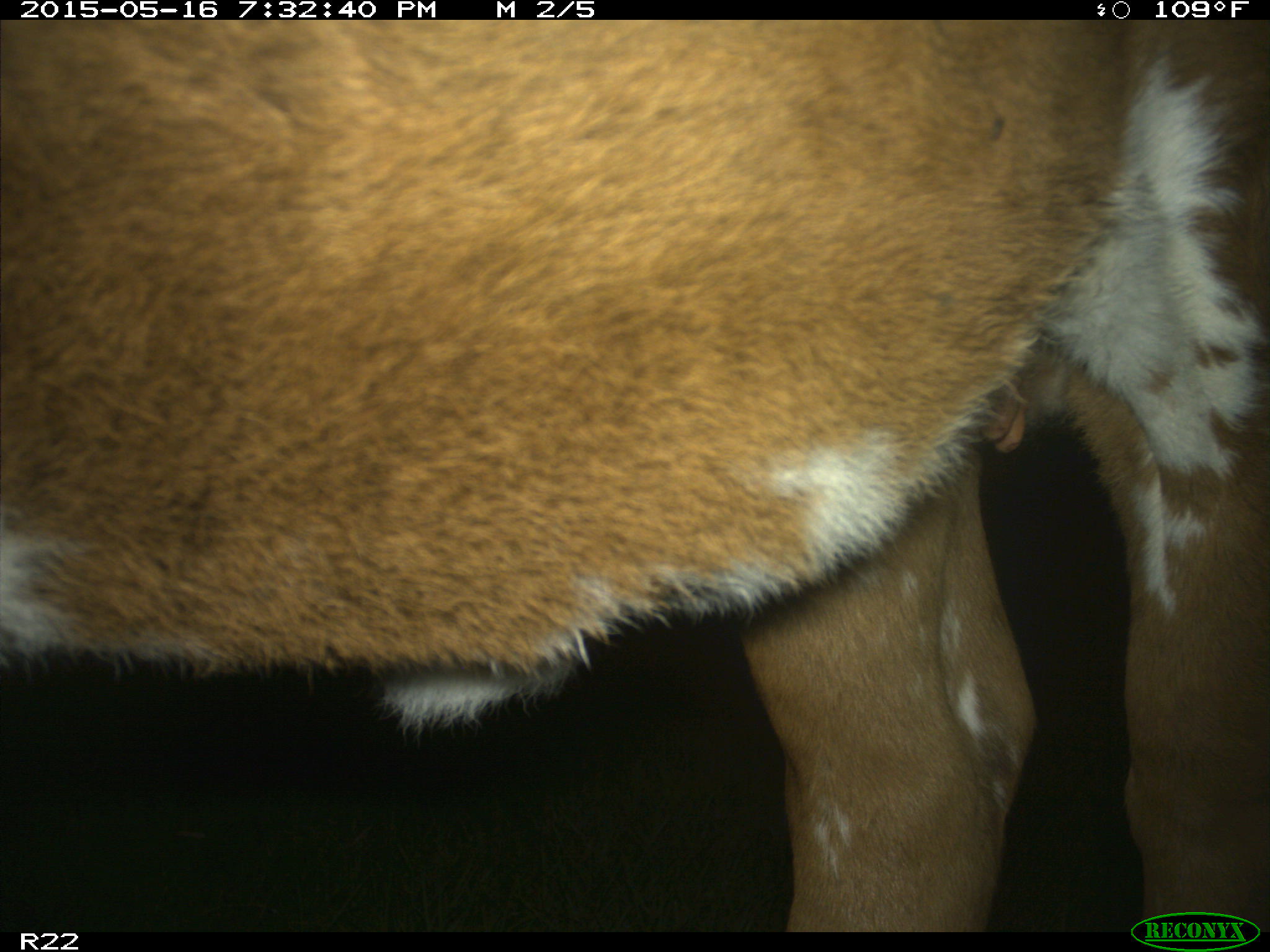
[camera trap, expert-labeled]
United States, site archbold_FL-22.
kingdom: Animalia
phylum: Chordata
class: Mammalia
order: Artiodactyla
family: Bovidae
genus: Bos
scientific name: Bos taurus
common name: domestic cow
Bos taurus (domestic cow).